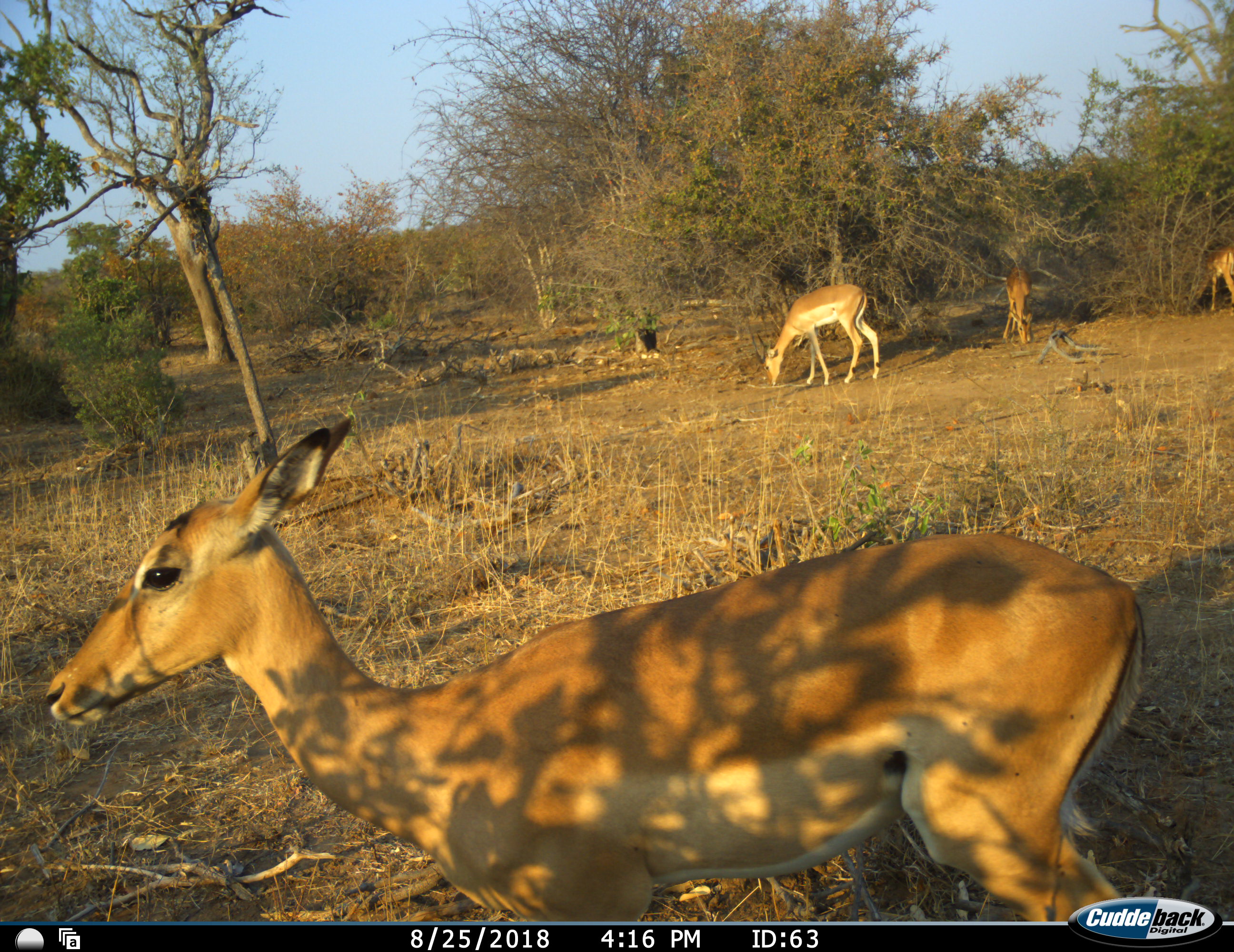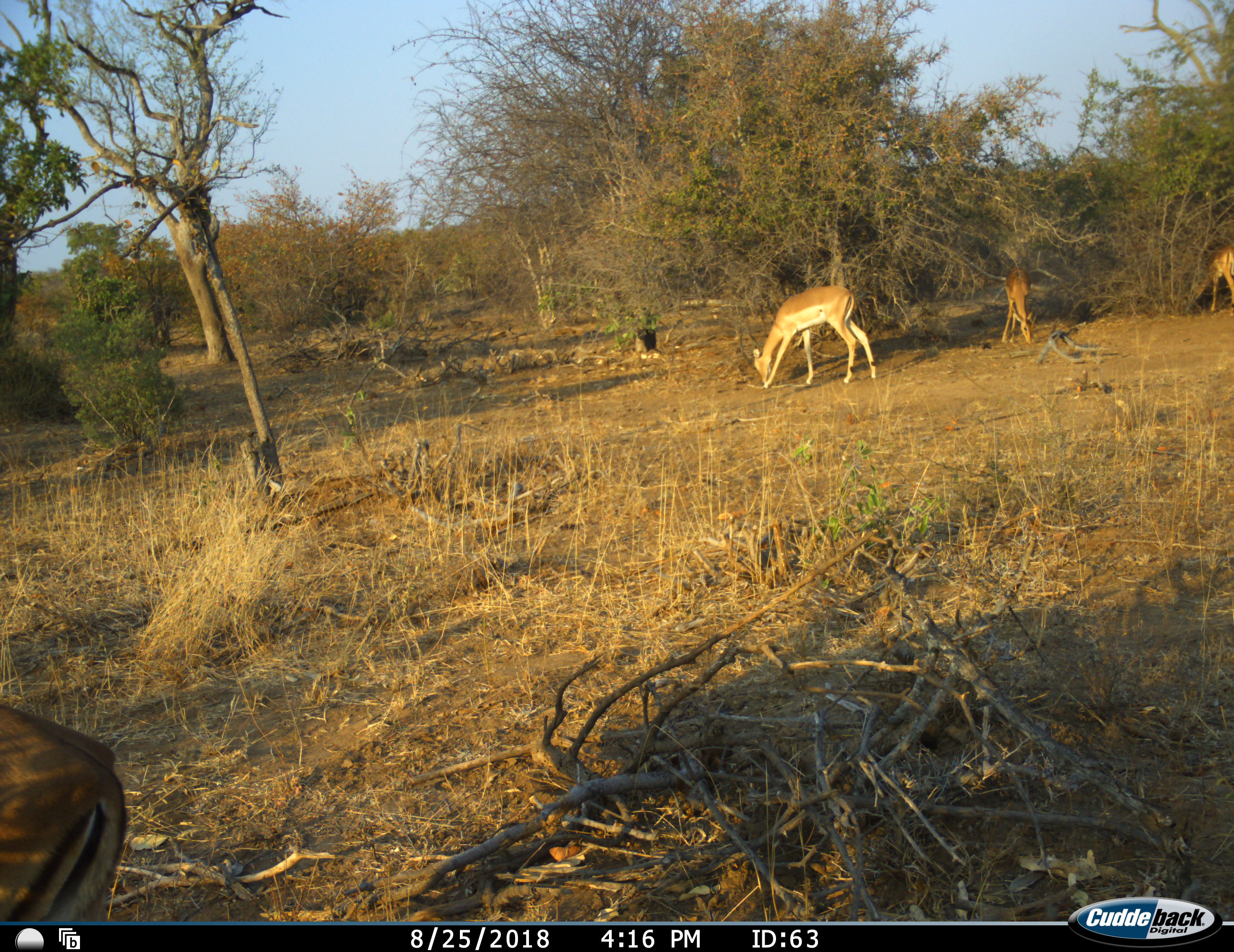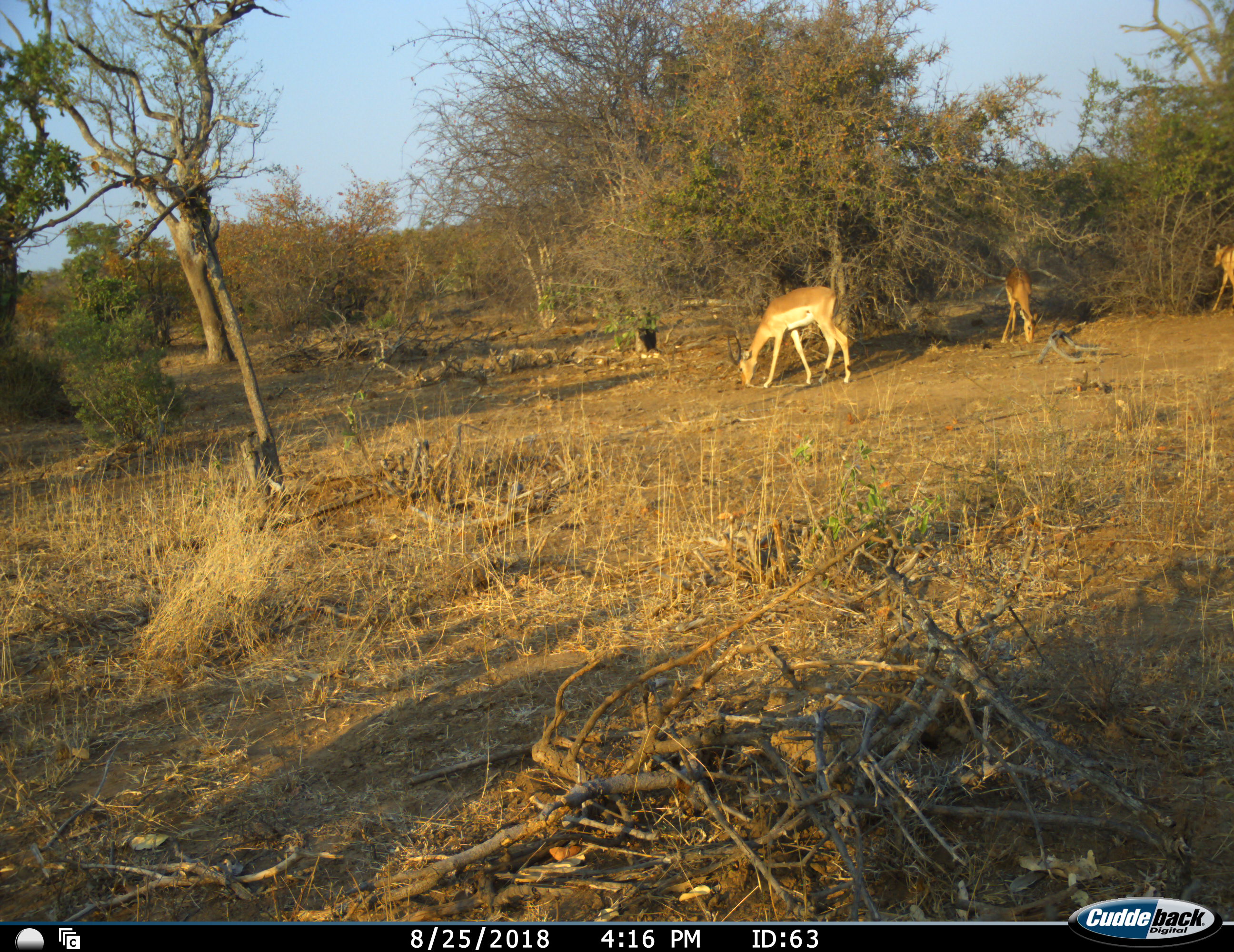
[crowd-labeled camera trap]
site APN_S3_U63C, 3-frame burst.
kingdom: Animalia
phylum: Chordata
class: Mammalia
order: Artiodactyla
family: Bovidae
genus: Aepyceros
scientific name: Aepyceros melampus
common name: impala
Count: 4.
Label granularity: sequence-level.